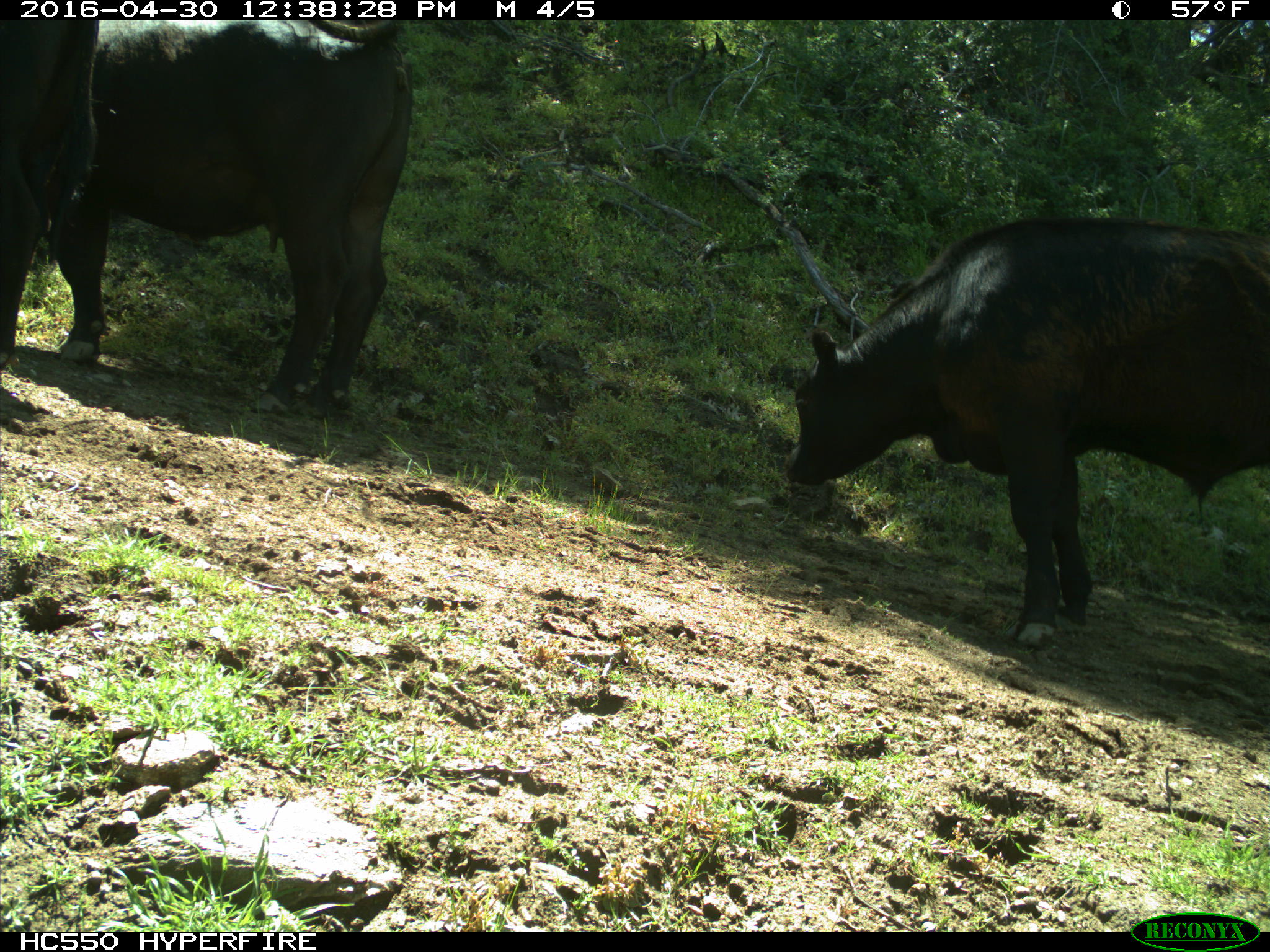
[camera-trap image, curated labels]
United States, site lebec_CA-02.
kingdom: Animalia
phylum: Chordata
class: Mammalia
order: Artiodactyla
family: Bovidae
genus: Bos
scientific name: Bos taurus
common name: domestic cow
Bos taurus (domestic cow).